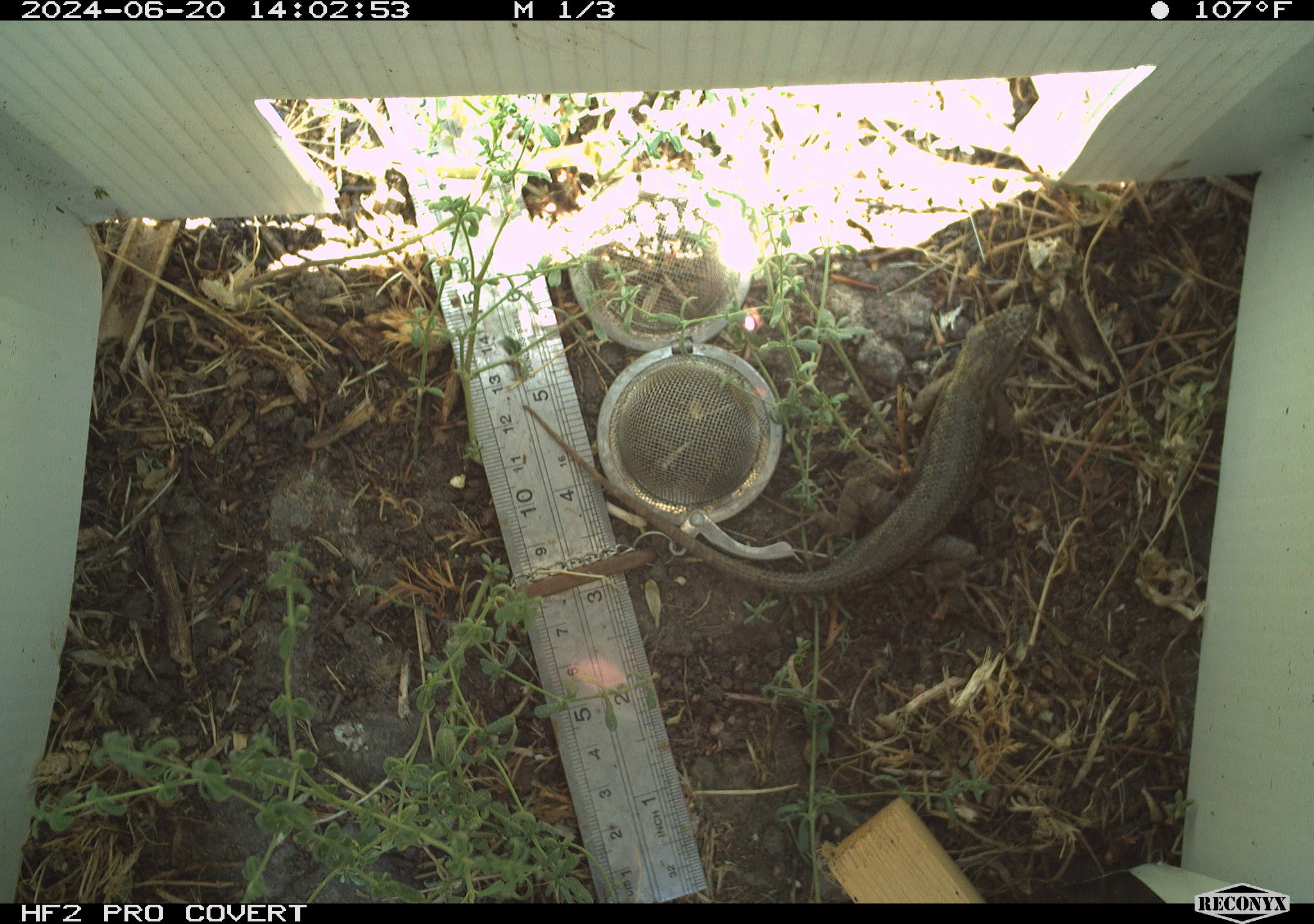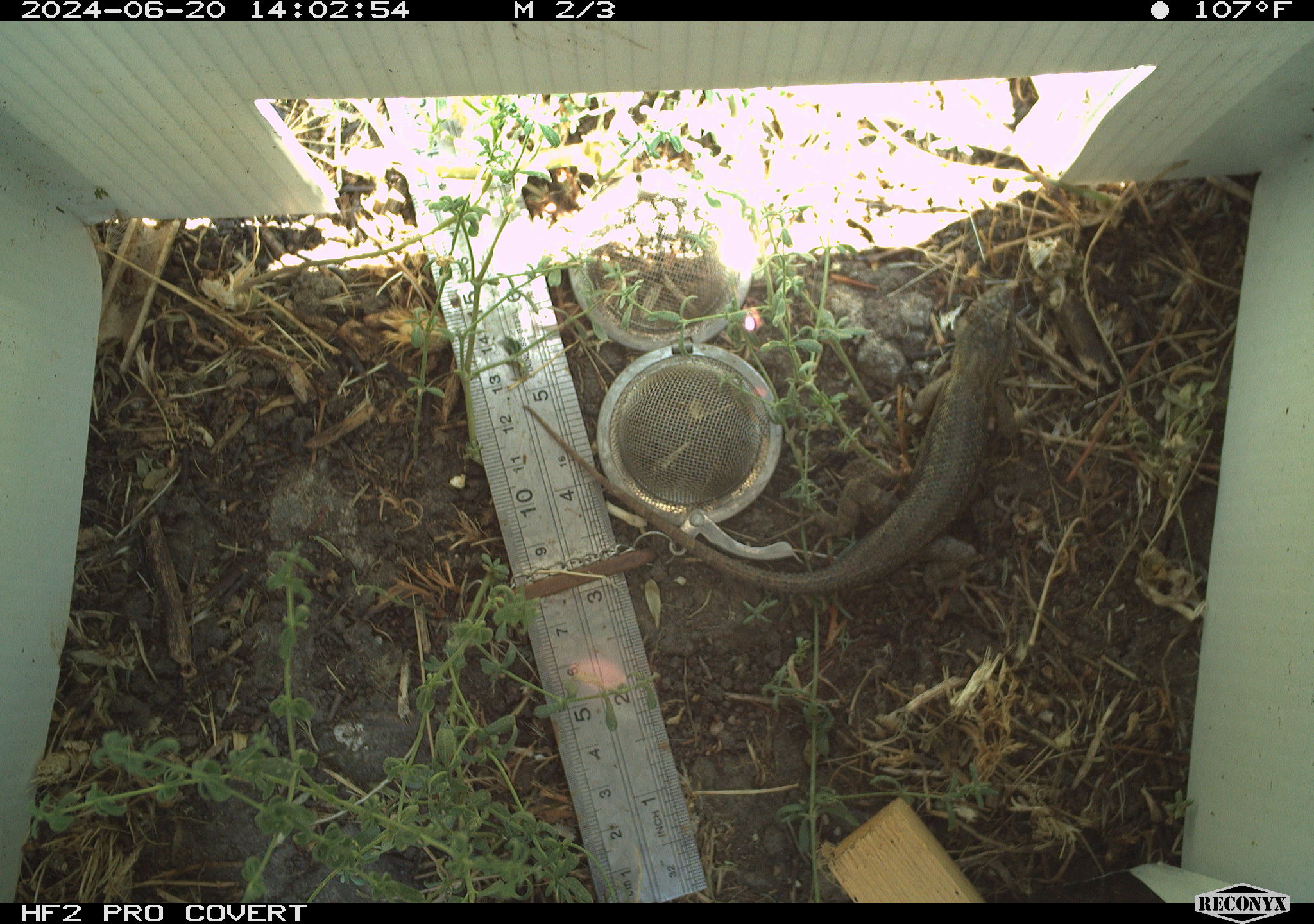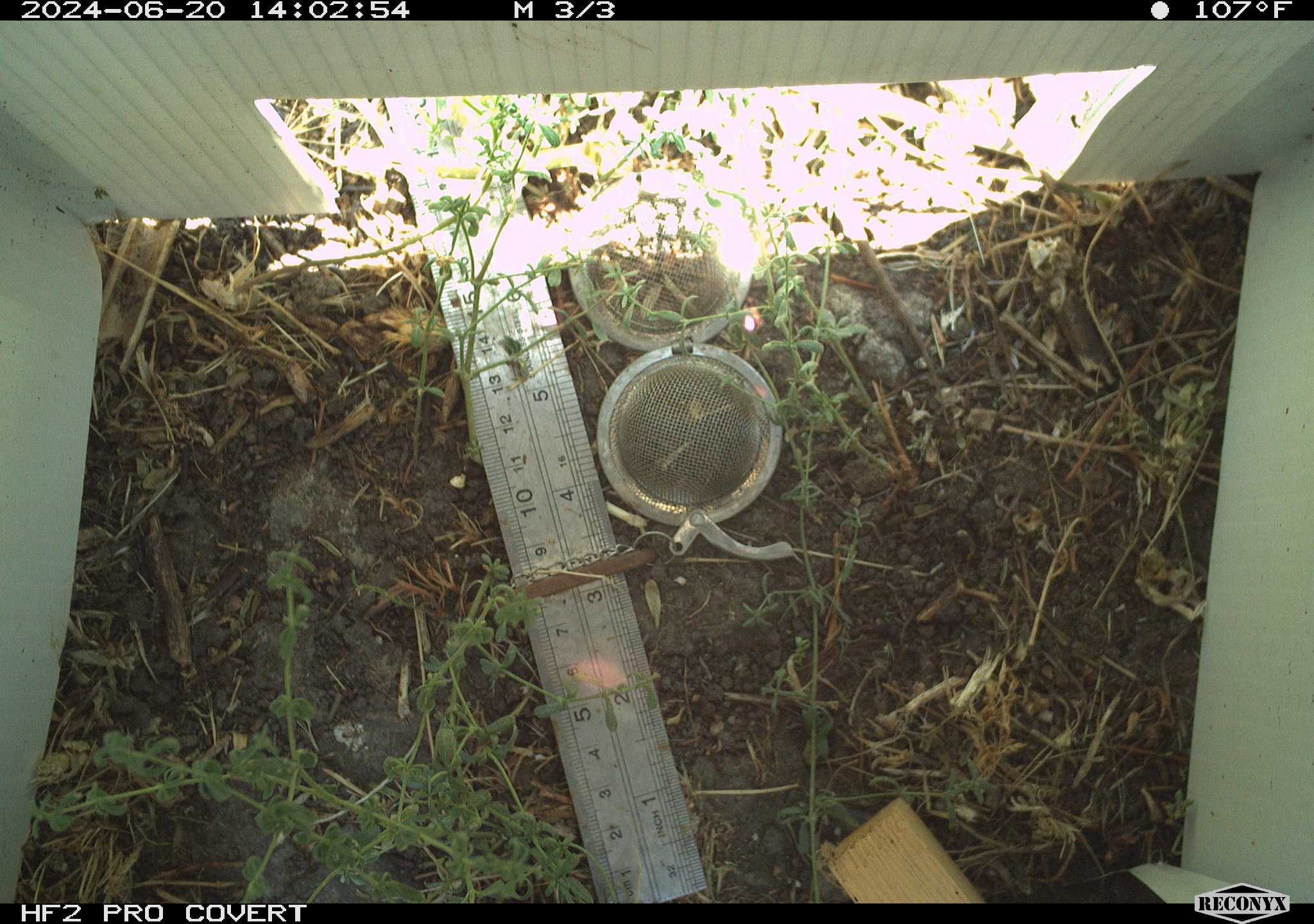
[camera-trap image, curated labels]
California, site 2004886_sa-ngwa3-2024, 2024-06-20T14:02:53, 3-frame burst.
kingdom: Animalia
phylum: Chordata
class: Reptilia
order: Squamata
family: Phrynosomatidae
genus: Sceloporus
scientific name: Sceloporus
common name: spiny lizards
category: sceloporus species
Sceloporus species (spiny lizards) (Sceloporus).